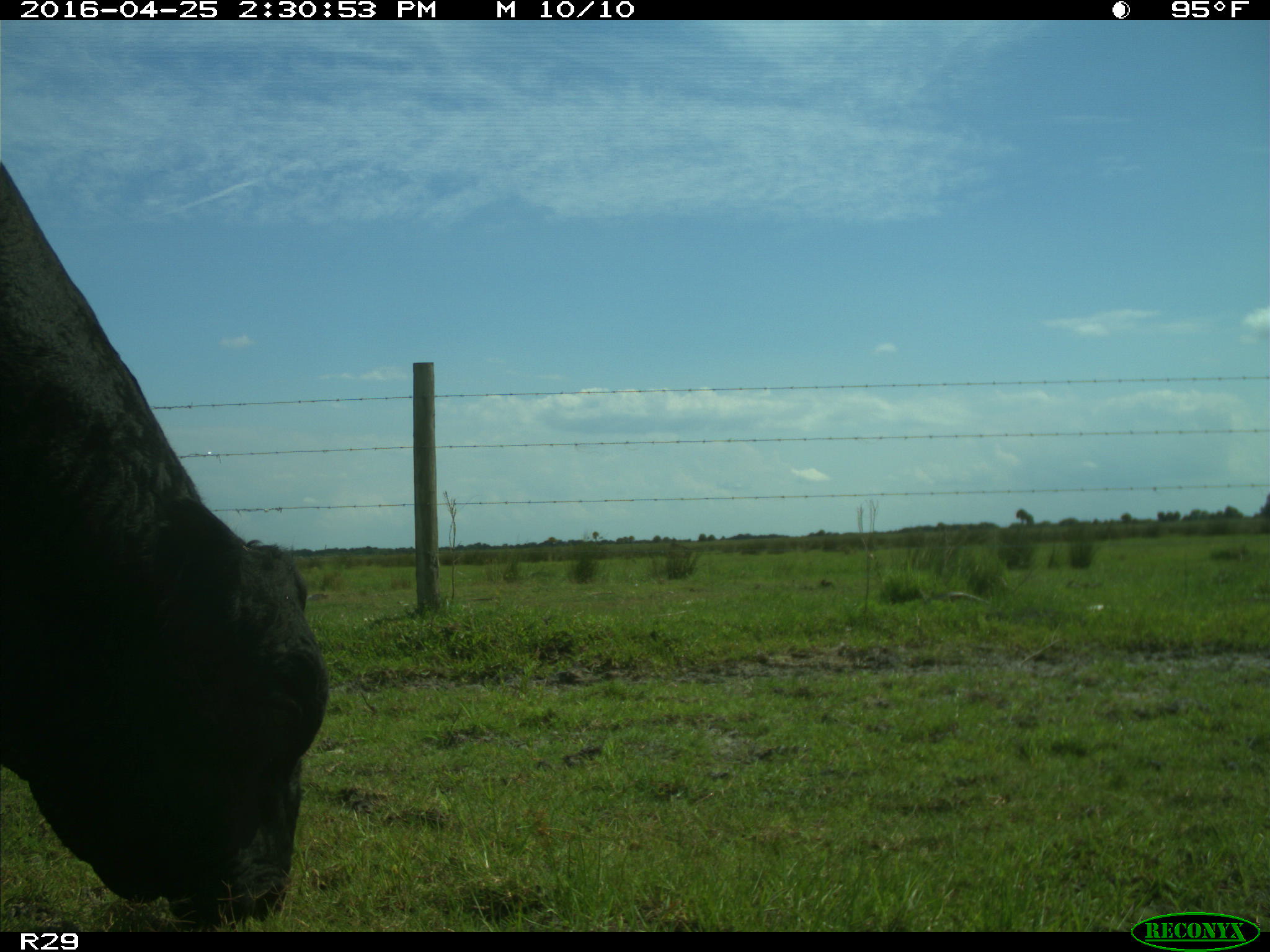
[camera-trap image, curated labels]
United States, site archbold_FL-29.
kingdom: Animalia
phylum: Chordata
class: Mammalia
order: Artiodactyla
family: Bovidae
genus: Bos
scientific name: Bos taurus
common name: domestic cow